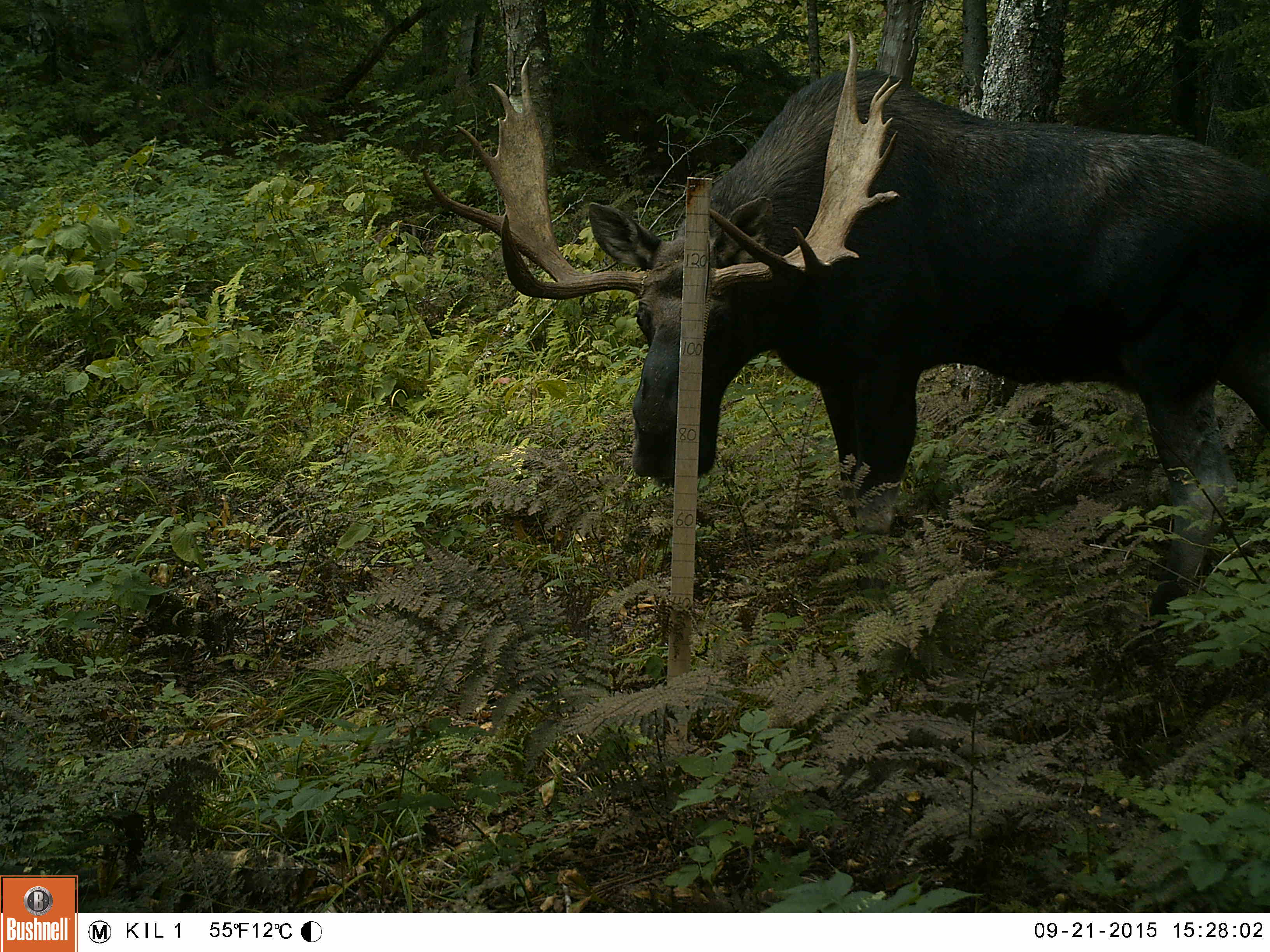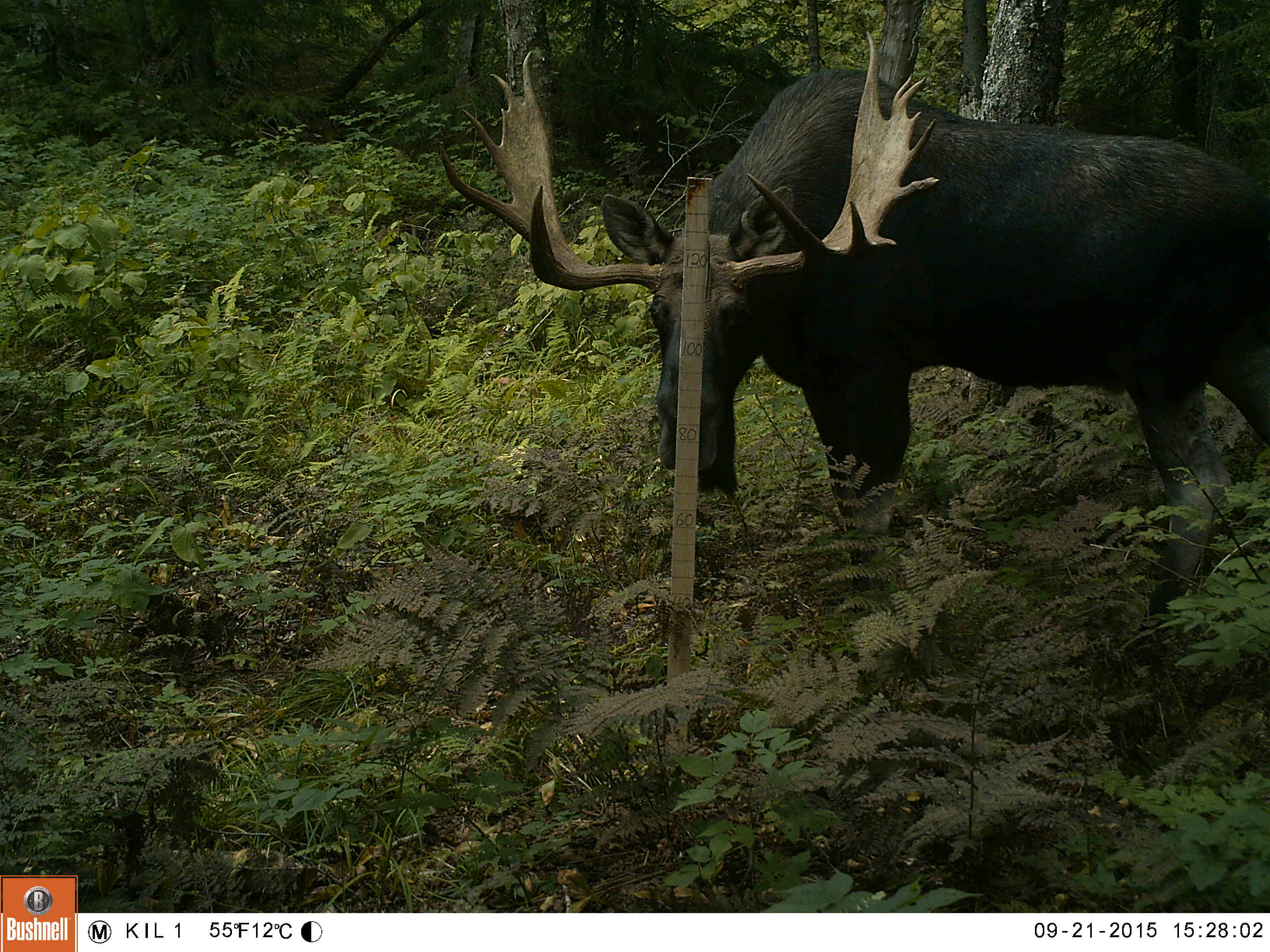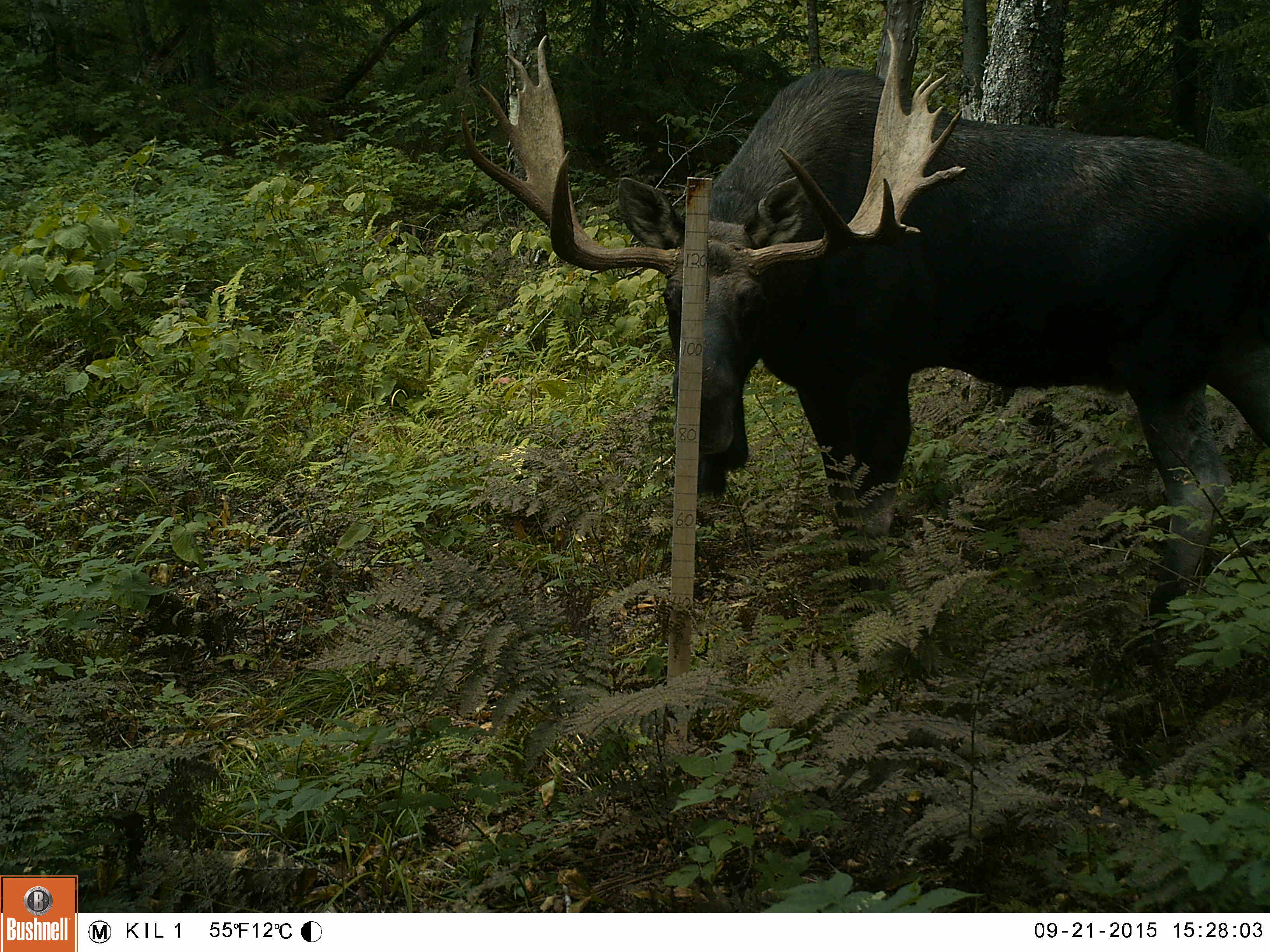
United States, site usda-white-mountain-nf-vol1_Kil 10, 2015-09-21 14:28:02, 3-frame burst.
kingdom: Animalia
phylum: Chordata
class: Mammalia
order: Artiodactyla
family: Cervidae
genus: Alces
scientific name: Alces alces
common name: moose